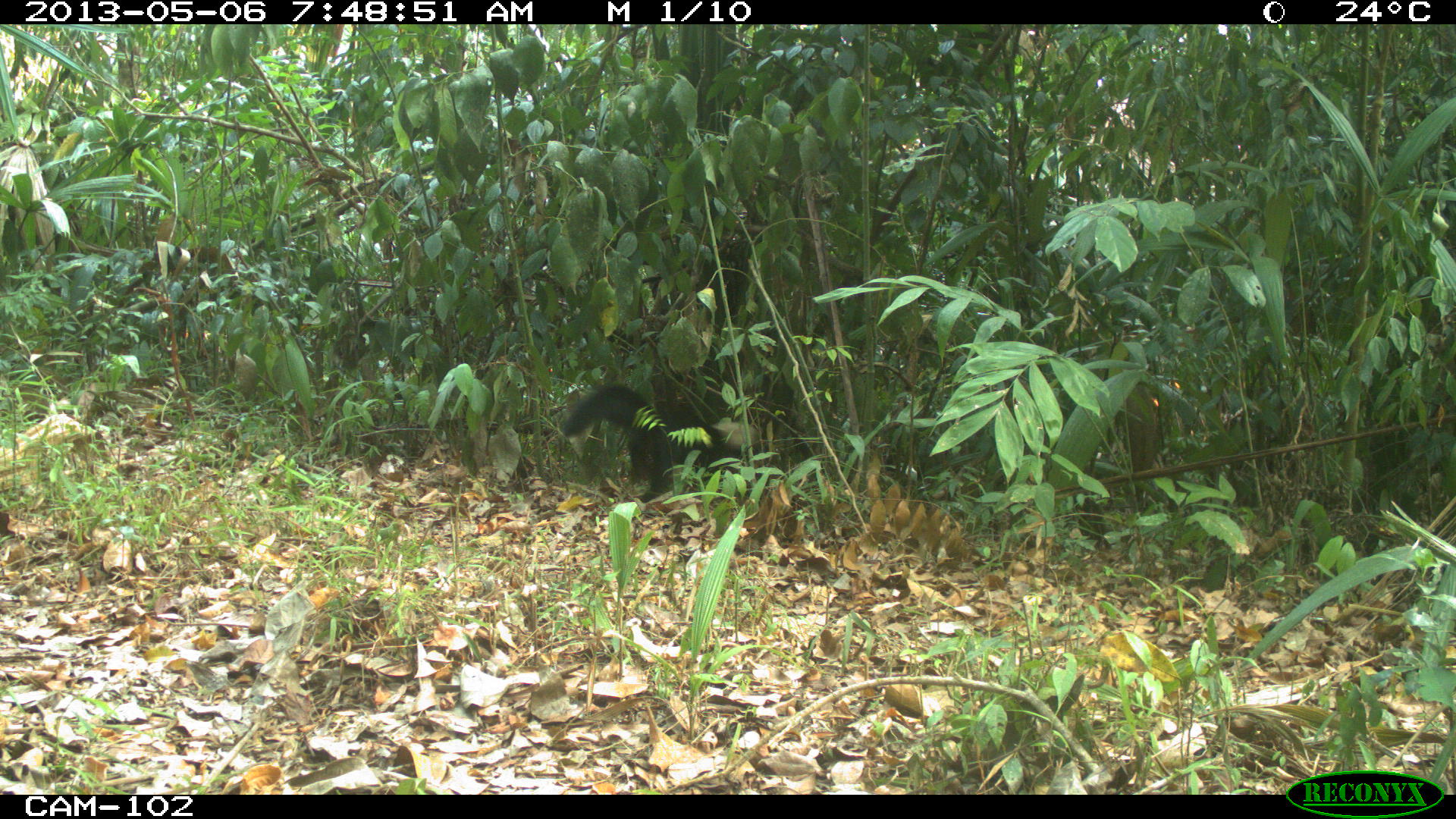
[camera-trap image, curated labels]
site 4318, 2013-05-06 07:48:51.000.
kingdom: Animalia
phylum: Chordata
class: Mammalia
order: Carnivora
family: Mustelidae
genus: Eira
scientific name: Eira barbara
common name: tayra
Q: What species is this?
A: Eira barbara (tayra).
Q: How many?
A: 1.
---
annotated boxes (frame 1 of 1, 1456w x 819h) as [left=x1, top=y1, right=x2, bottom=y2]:
eira barbara: [left=562, top=382, right=758, bottom=497]